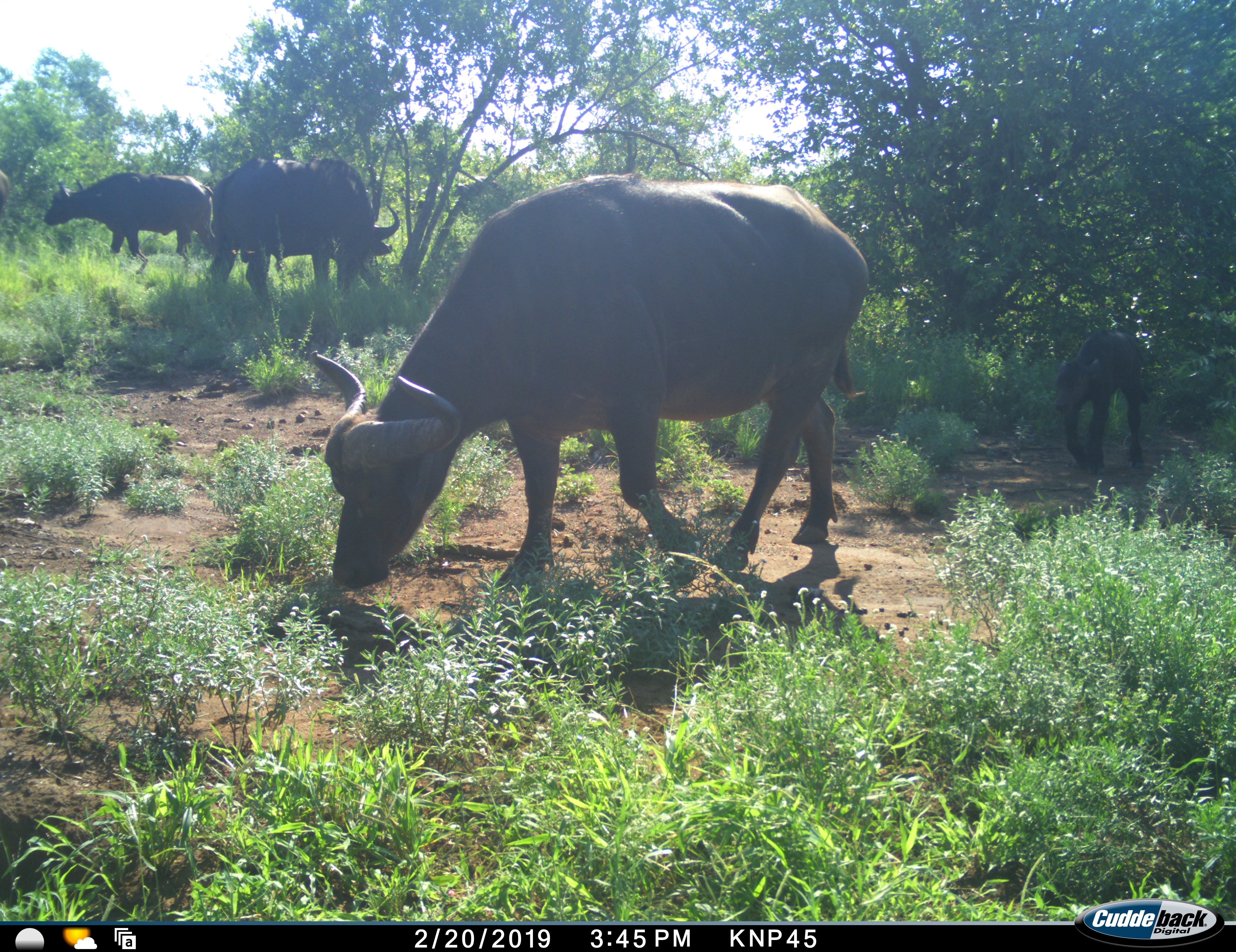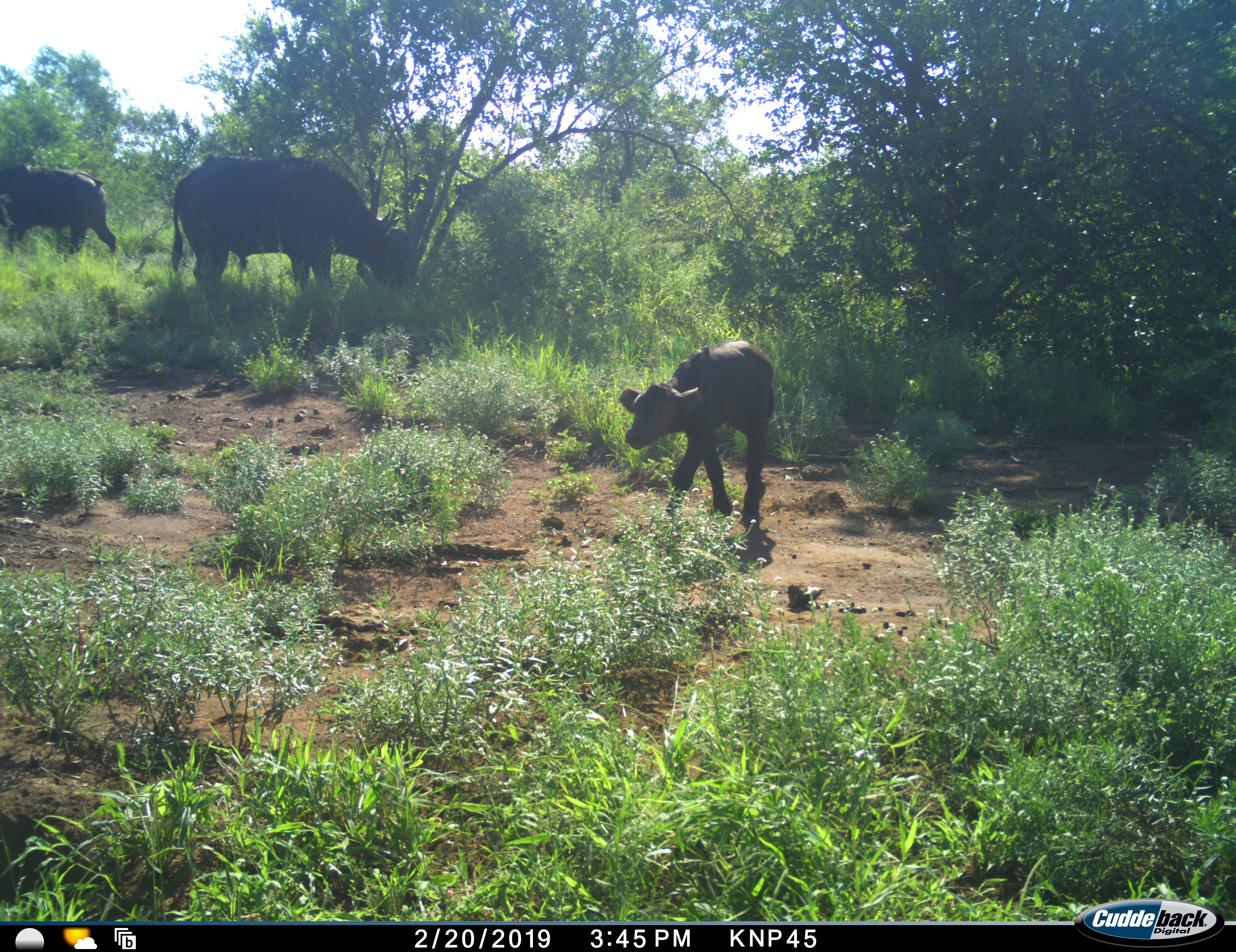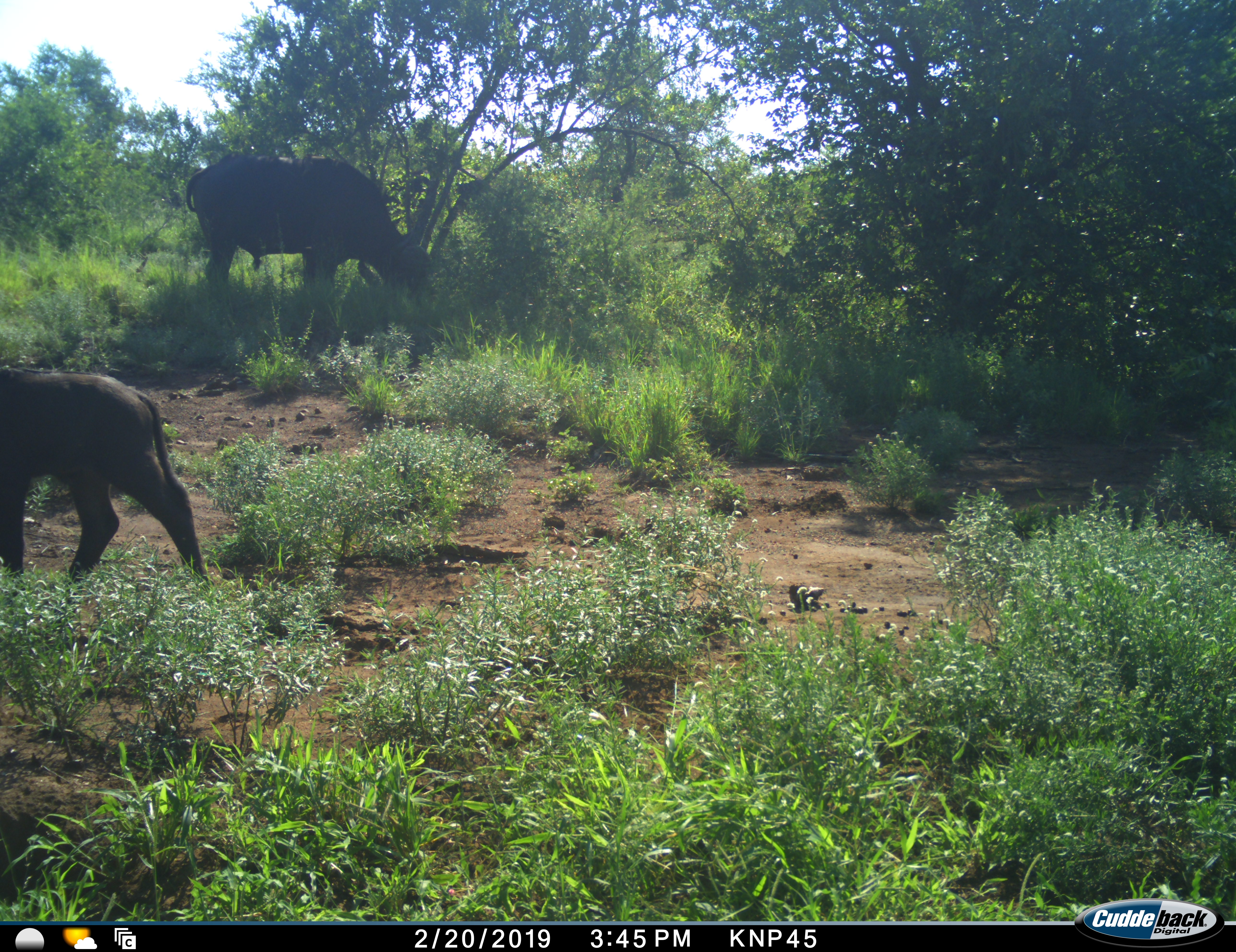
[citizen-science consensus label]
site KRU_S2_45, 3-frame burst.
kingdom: Animalia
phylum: Chordata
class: Mammalia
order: Artiodactyla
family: Bovidae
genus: Syncerus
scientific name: Syncerus caffer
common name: african buffalo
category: buffalo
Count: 4.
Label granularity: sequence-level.